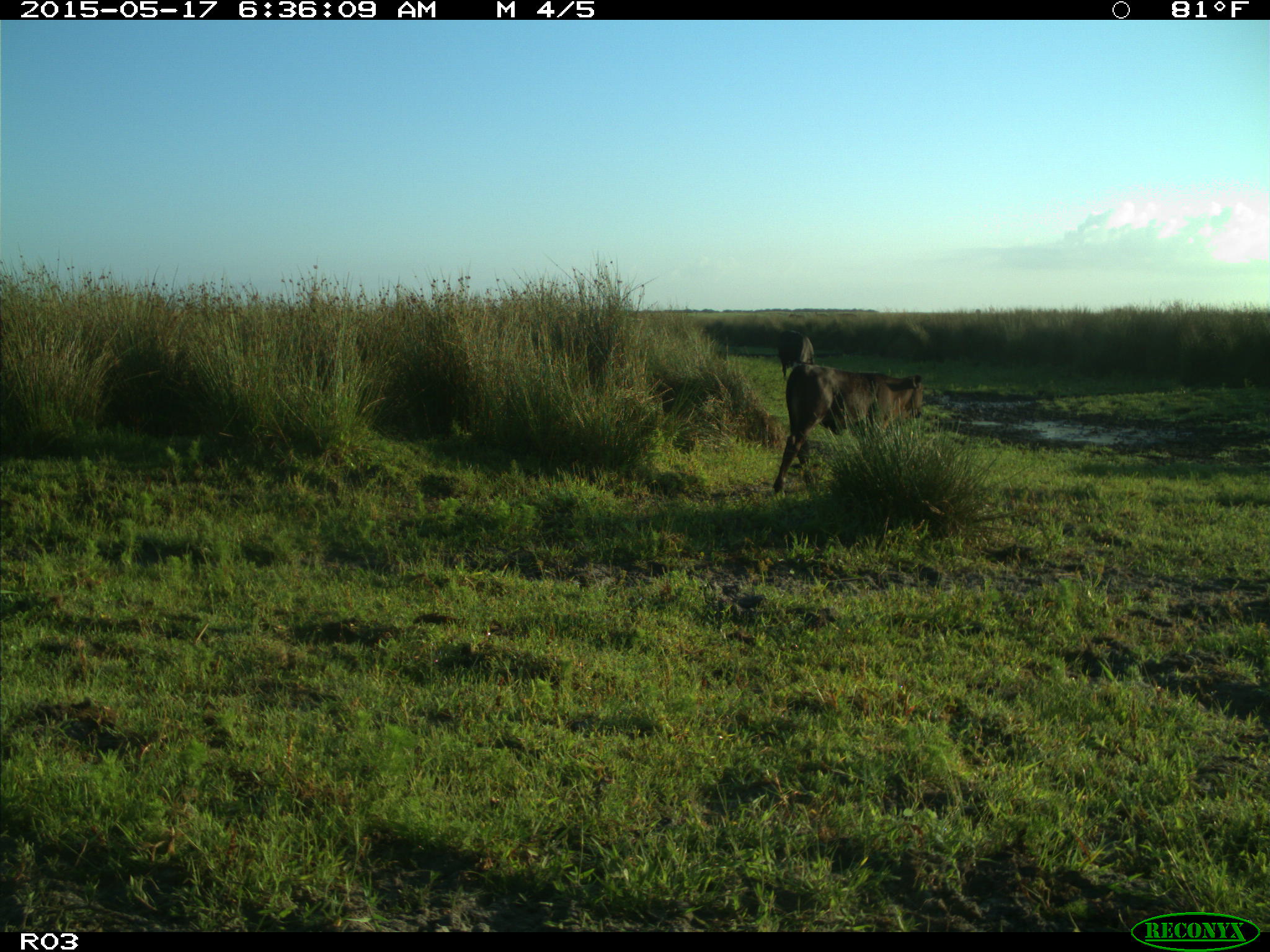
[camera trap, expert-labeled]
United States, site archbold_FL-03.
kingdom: Animalia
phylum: Chordata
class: Mammalia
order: Artiodactyla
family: Bovidae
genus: Bos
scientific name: Bos taurus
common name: domestic cow